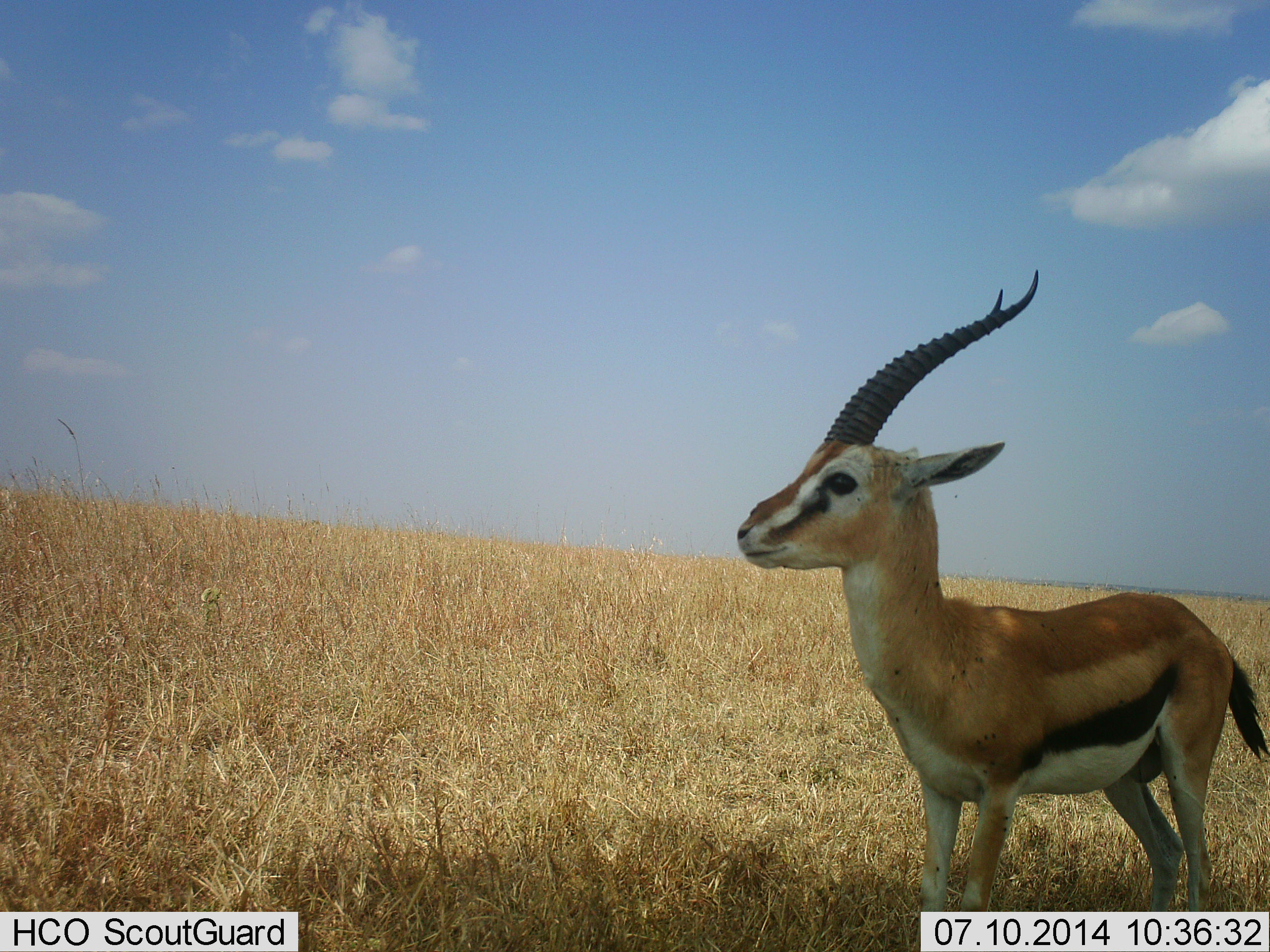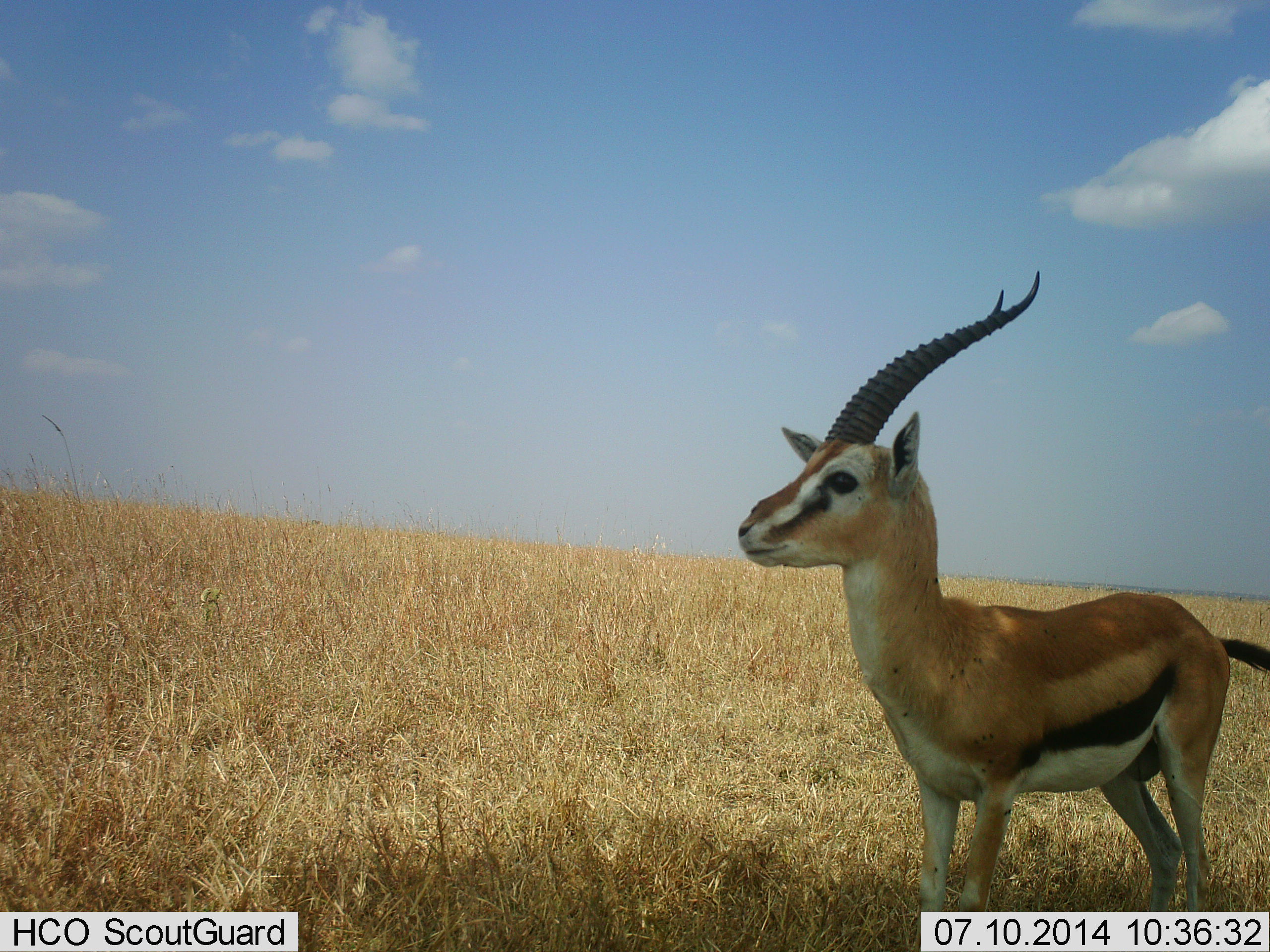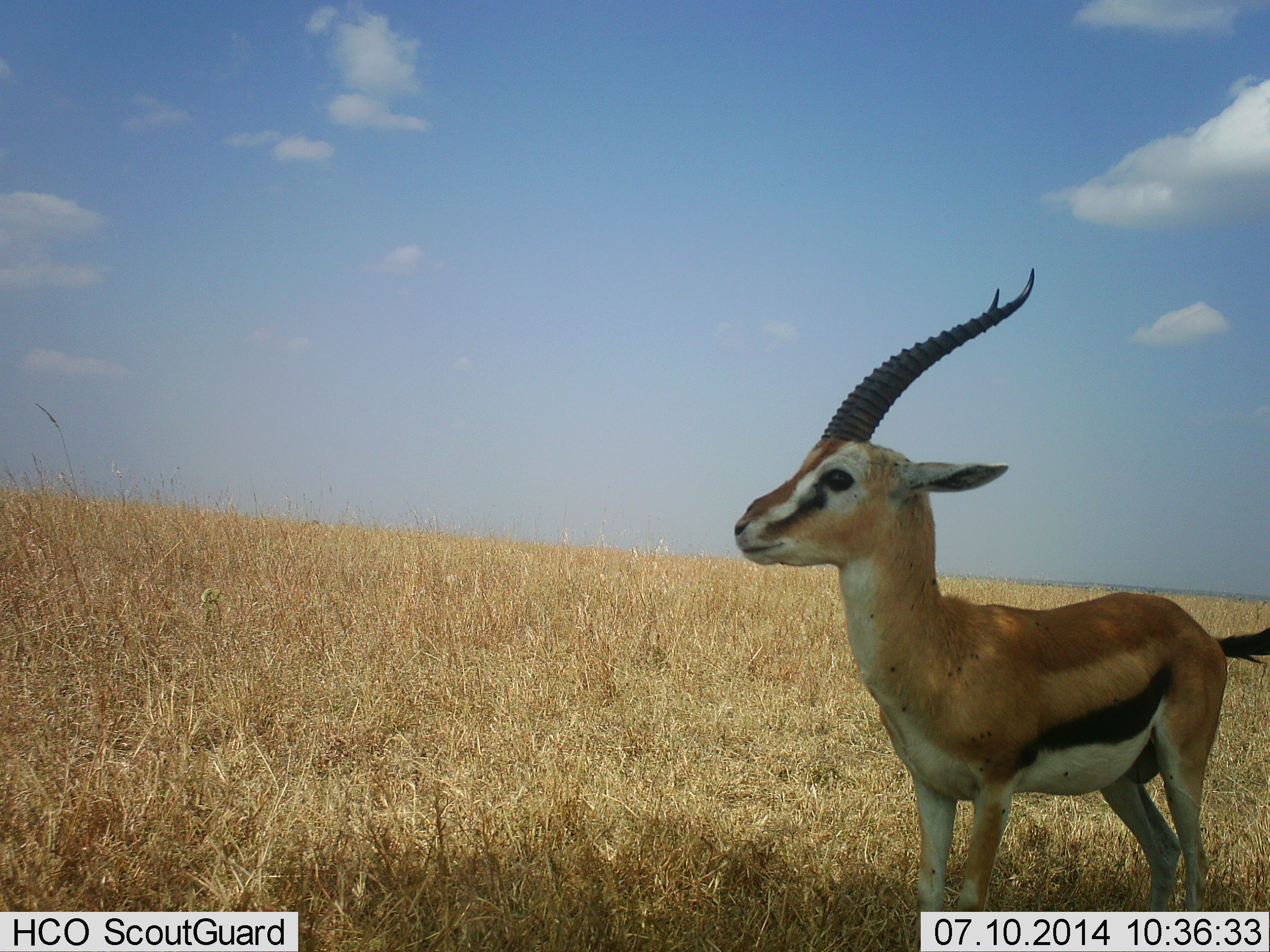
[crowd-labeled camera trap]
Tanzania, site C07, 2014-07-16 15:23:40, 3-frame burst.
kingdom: Animalia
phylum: Chordata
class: Mammalia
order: Artiodactyla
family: Bovidae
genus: Eudorcas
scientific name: Eudorcas thomsonii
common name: thomson's gazelle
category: gazellethomsons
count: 1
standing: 100%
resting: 0%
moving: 0%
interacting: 0%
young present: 0%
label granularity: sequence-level